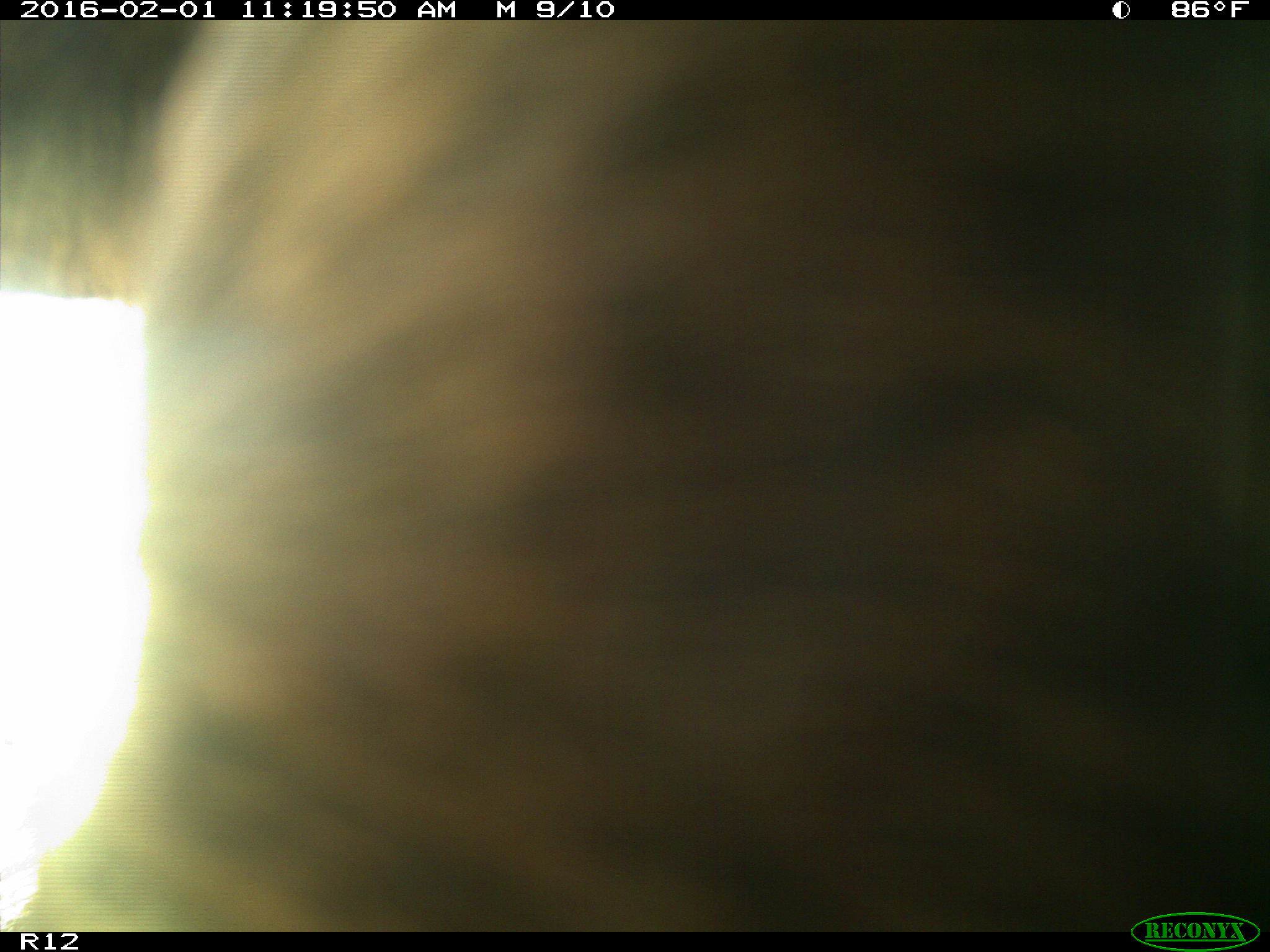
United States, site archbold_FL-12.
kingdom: Animalia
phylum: Chordata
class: Mammalia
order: Artiodactyla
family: Bovidae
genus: Bos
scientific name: Bos taurus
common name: domestic cow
Bos taurus (domestic cow).